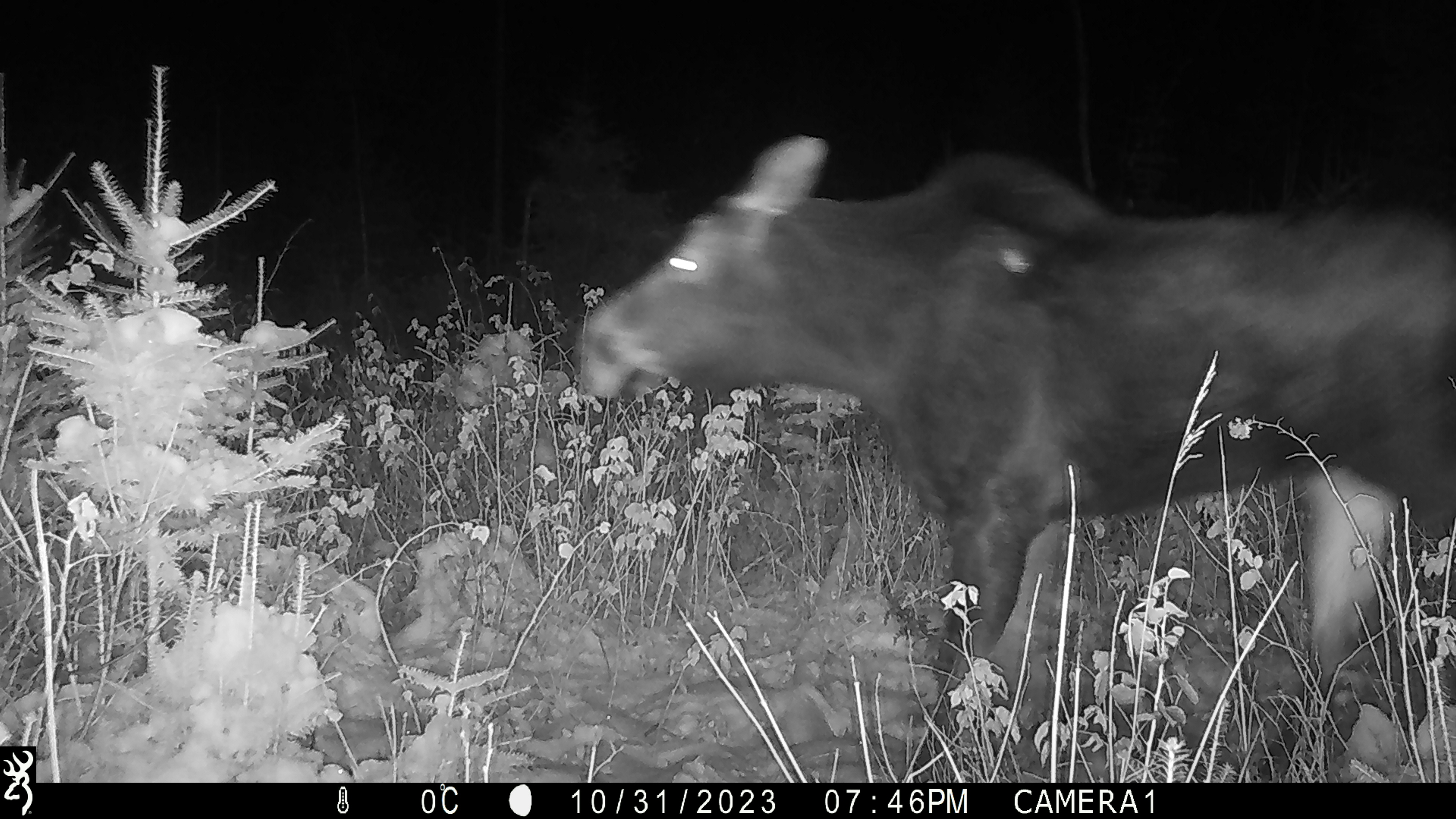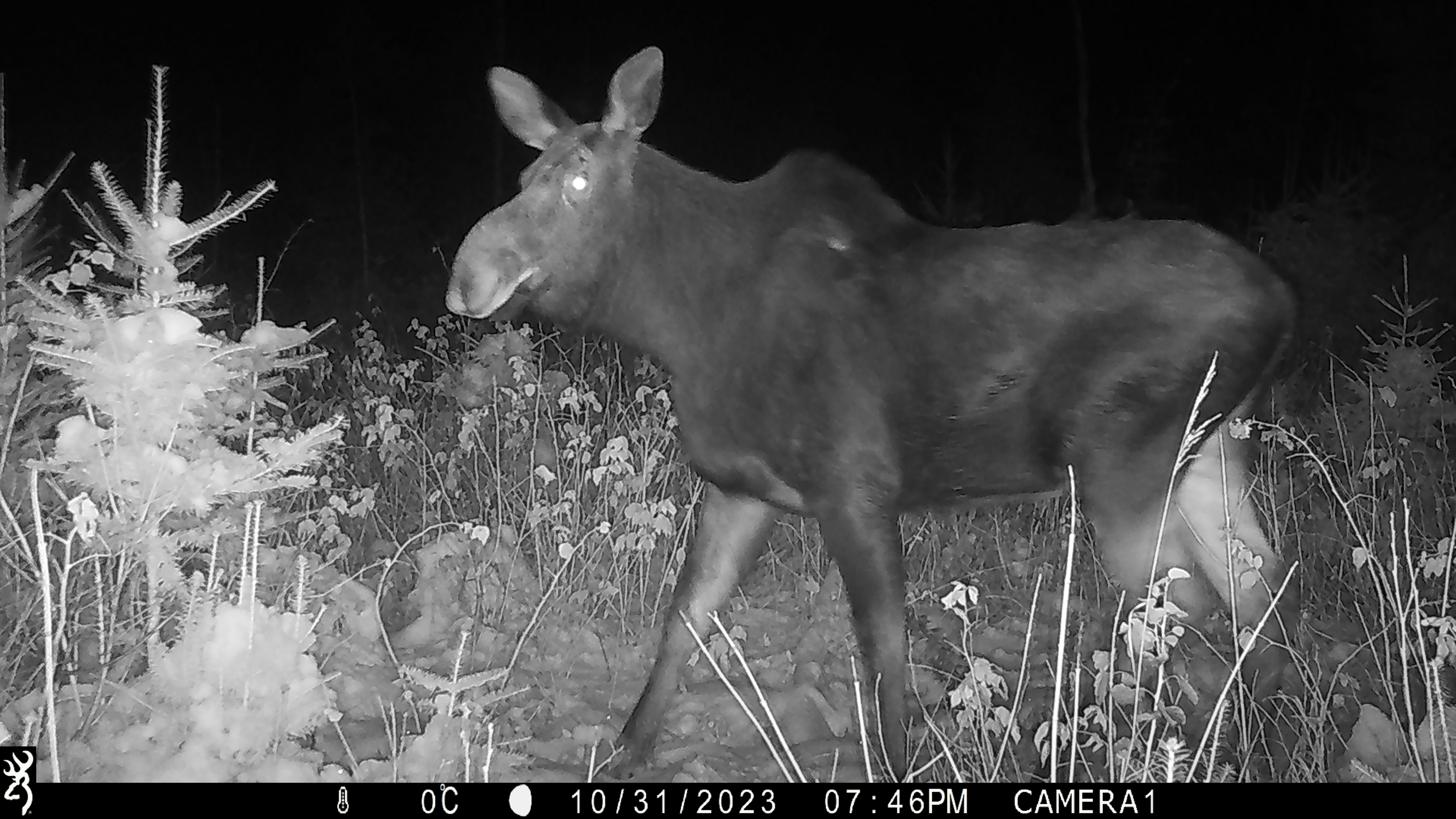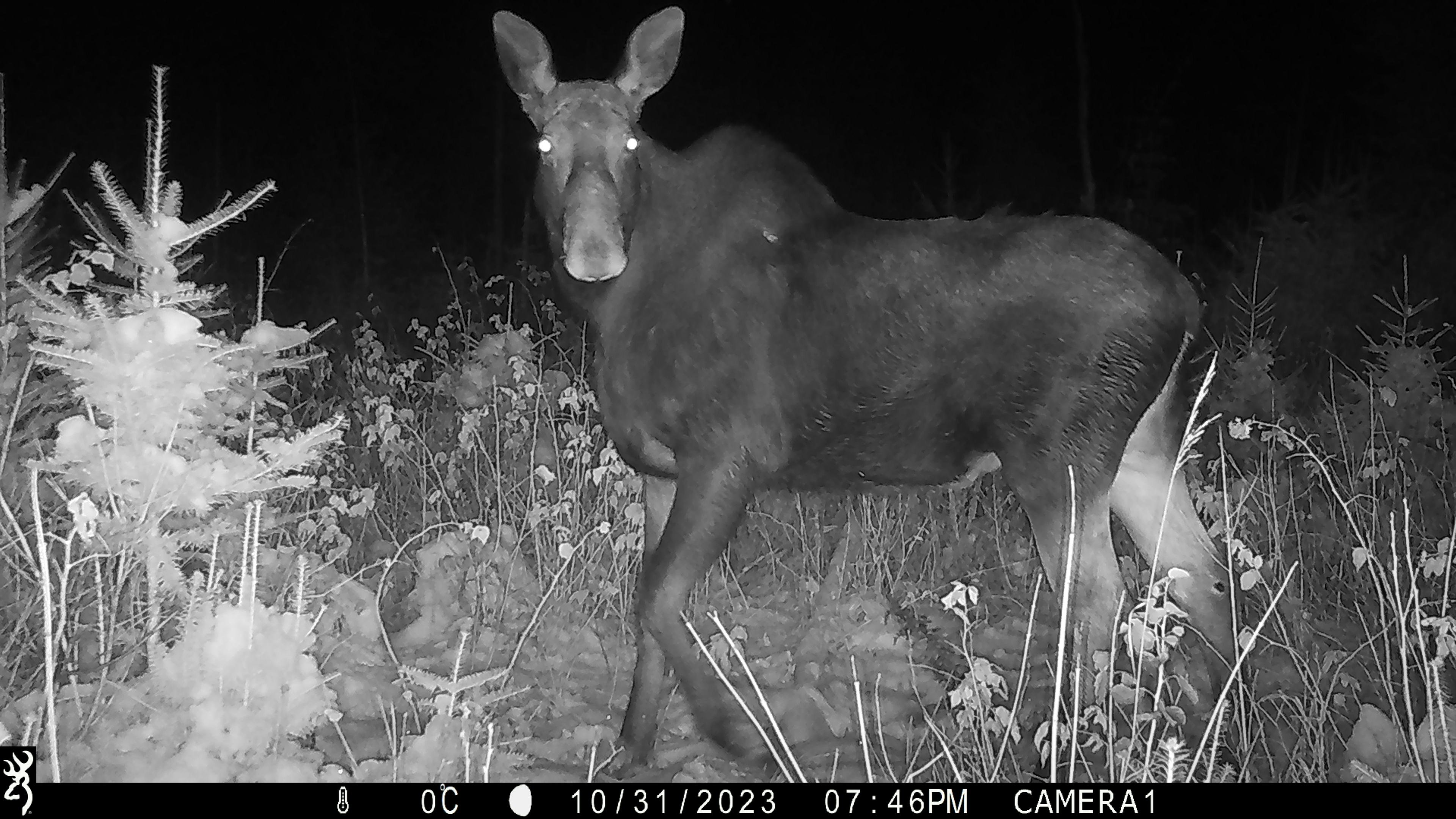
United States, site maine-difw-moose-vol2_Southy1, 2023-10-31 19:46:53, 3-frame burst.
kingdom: Animalia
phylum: Chordata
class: Mammalia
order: Artiodactyla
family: Cervidae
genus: Alces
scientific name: Alces alces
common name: moose